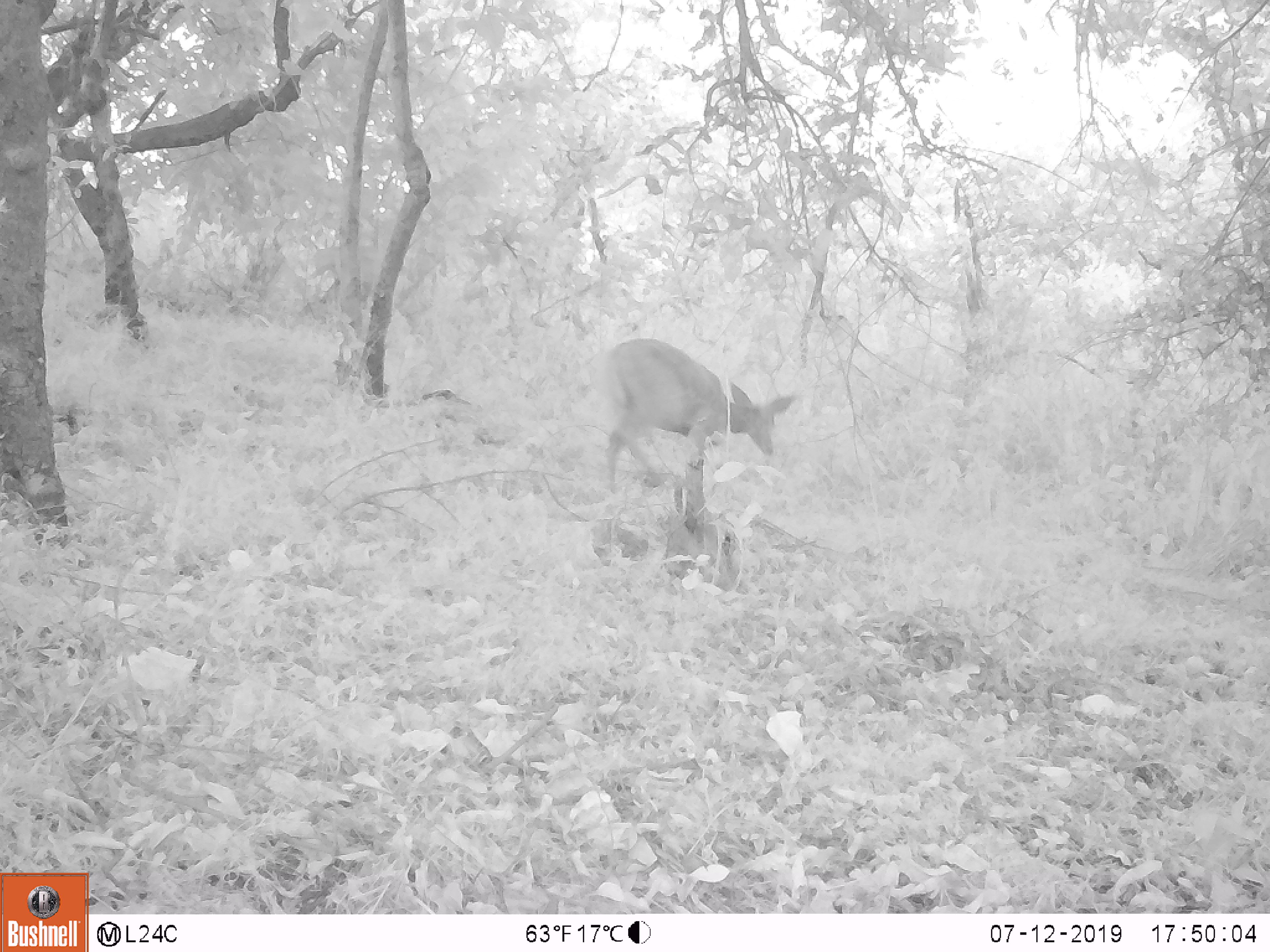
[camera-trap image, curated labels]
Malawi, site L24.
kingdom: Animalia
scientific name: Animalia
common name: other animal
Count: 1.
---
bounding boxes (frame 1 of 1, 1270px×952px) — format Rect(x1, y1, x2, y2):
other animal: Rect(591, 334, 806, 514)